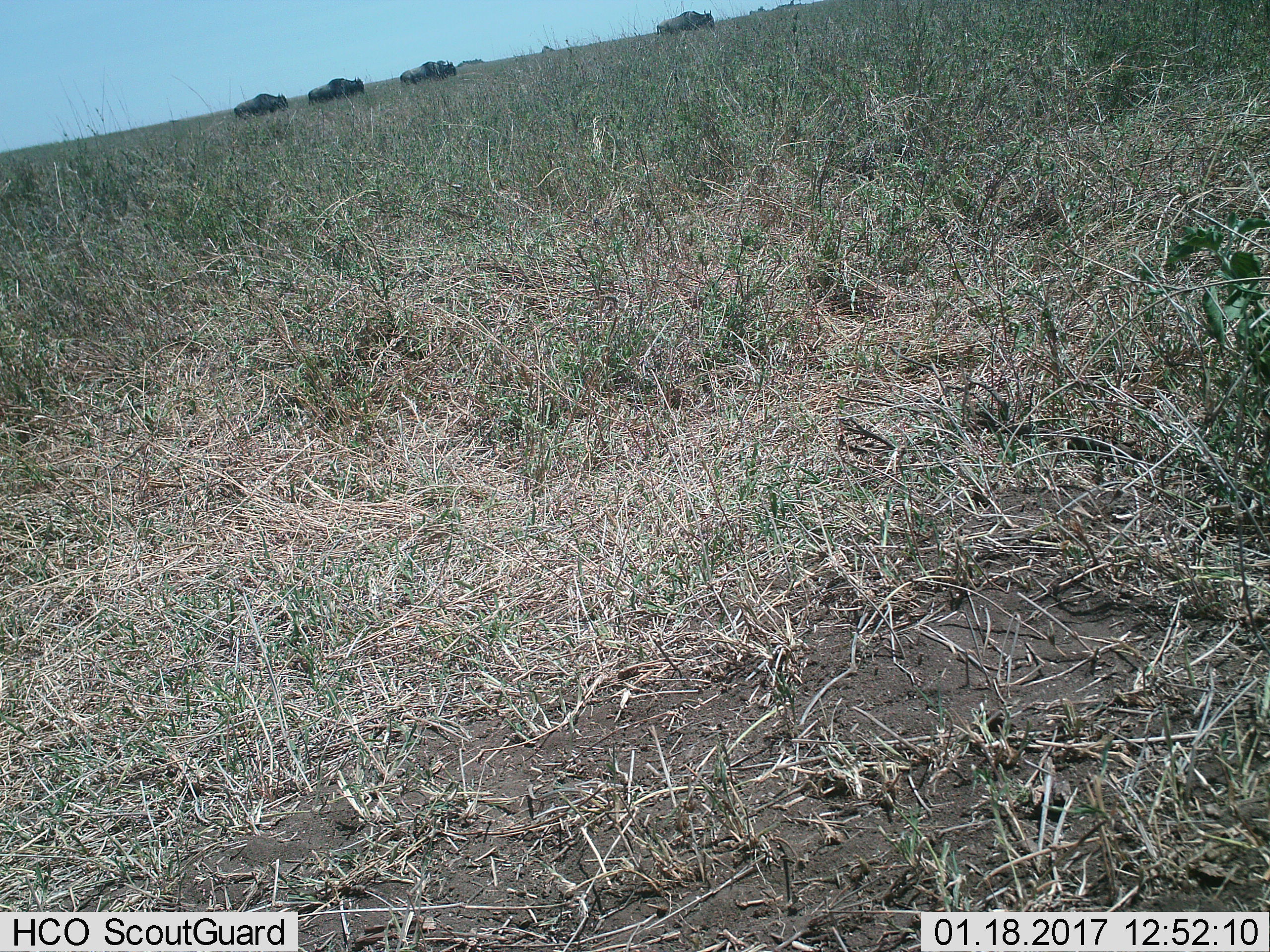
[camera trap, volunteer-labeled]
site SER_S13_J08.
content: unidentified animal